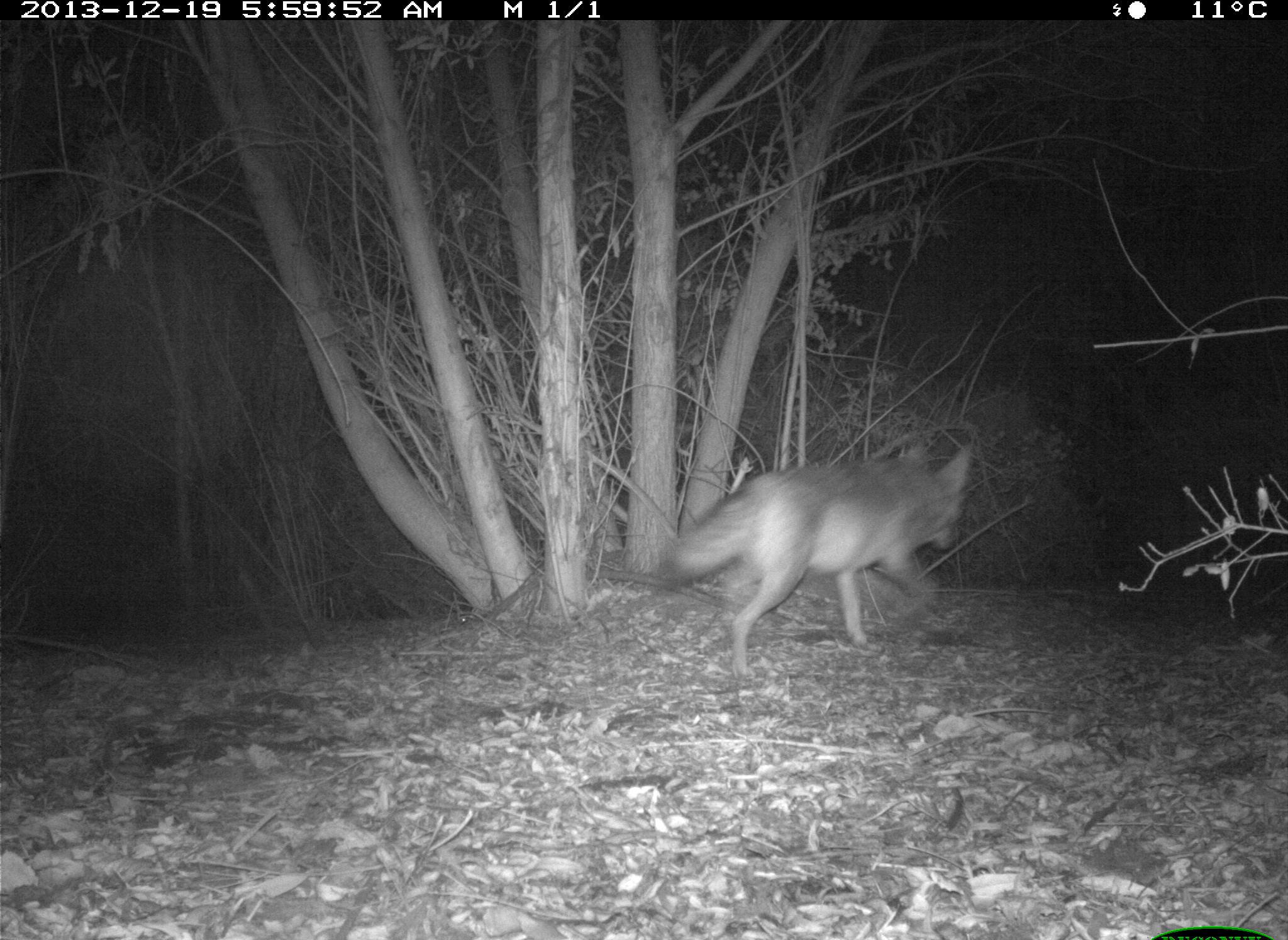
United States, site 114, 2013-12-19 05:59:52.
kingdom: Animalia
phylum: Chordata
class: Mammalia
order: Carnivora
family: Canidae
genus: Canis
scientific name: Canis latrans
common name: coyote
Coyote (Canis latrans).